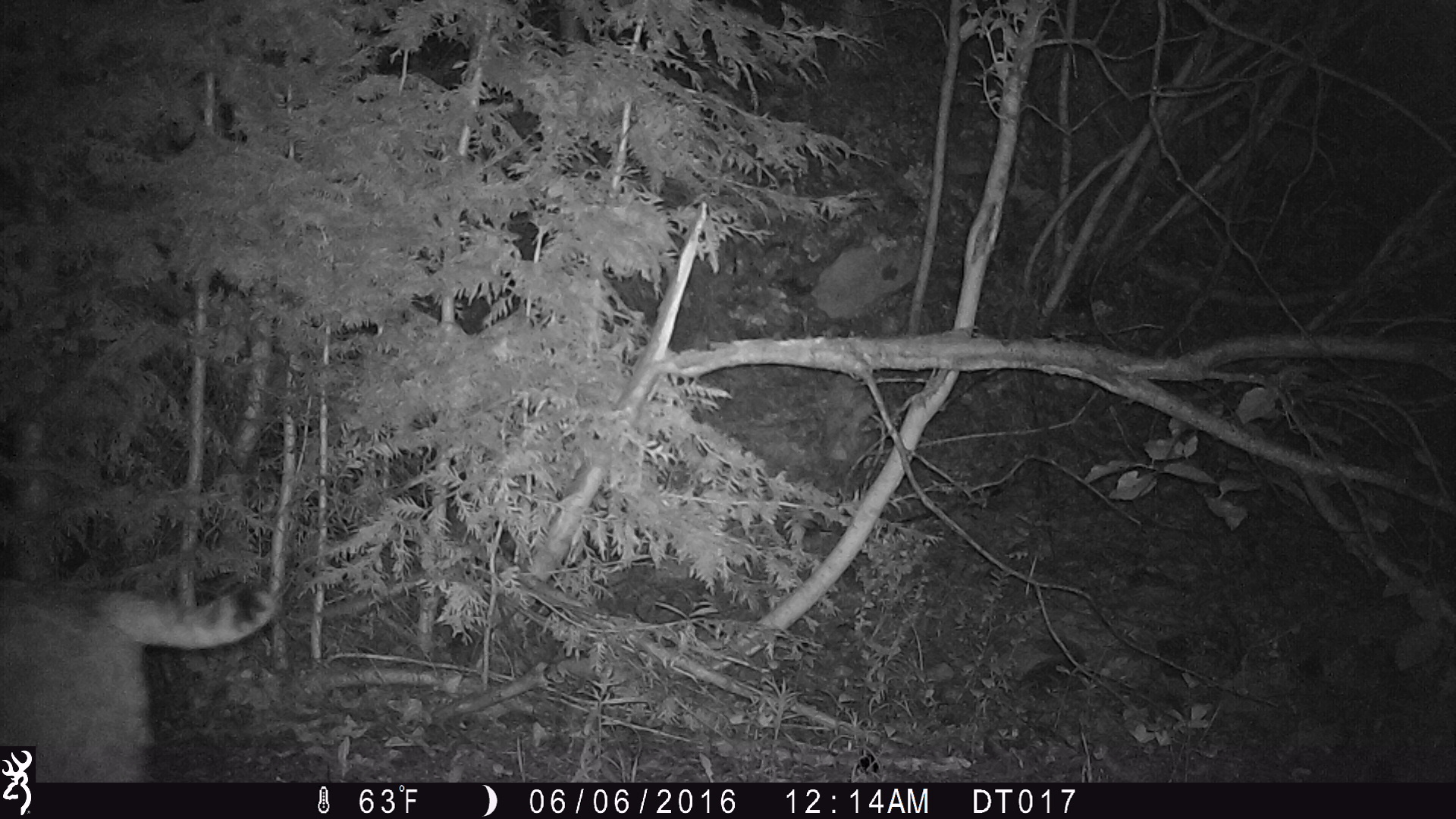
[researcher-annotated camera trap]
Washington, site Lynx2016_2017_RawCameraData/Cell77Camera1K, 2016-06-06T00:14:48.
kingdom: Animalia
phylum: Chordata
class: Mammalia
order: Carnivora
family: Felidae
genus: Lynx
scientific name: Lynx rufus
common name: bobcat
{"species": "Lynx rufus (bobcat)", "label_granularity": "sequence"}